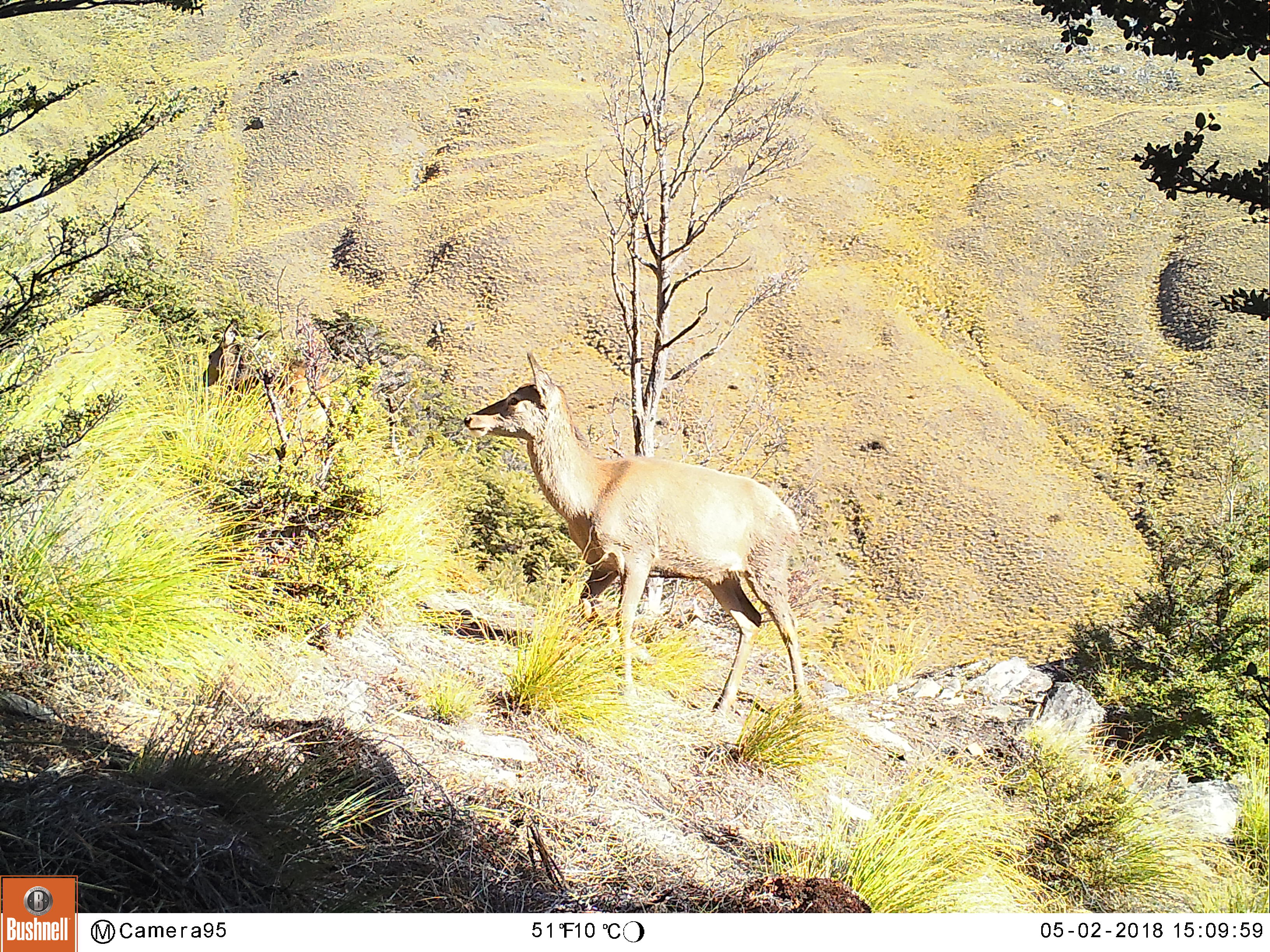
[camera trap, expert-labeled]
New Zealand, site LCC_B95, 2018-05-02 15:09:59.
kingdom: Animalia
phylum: Chordata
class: Mammalia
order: Artiodactyla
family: Cervidae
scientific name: Cervidae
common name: deer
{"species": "deer (Cervidae)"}